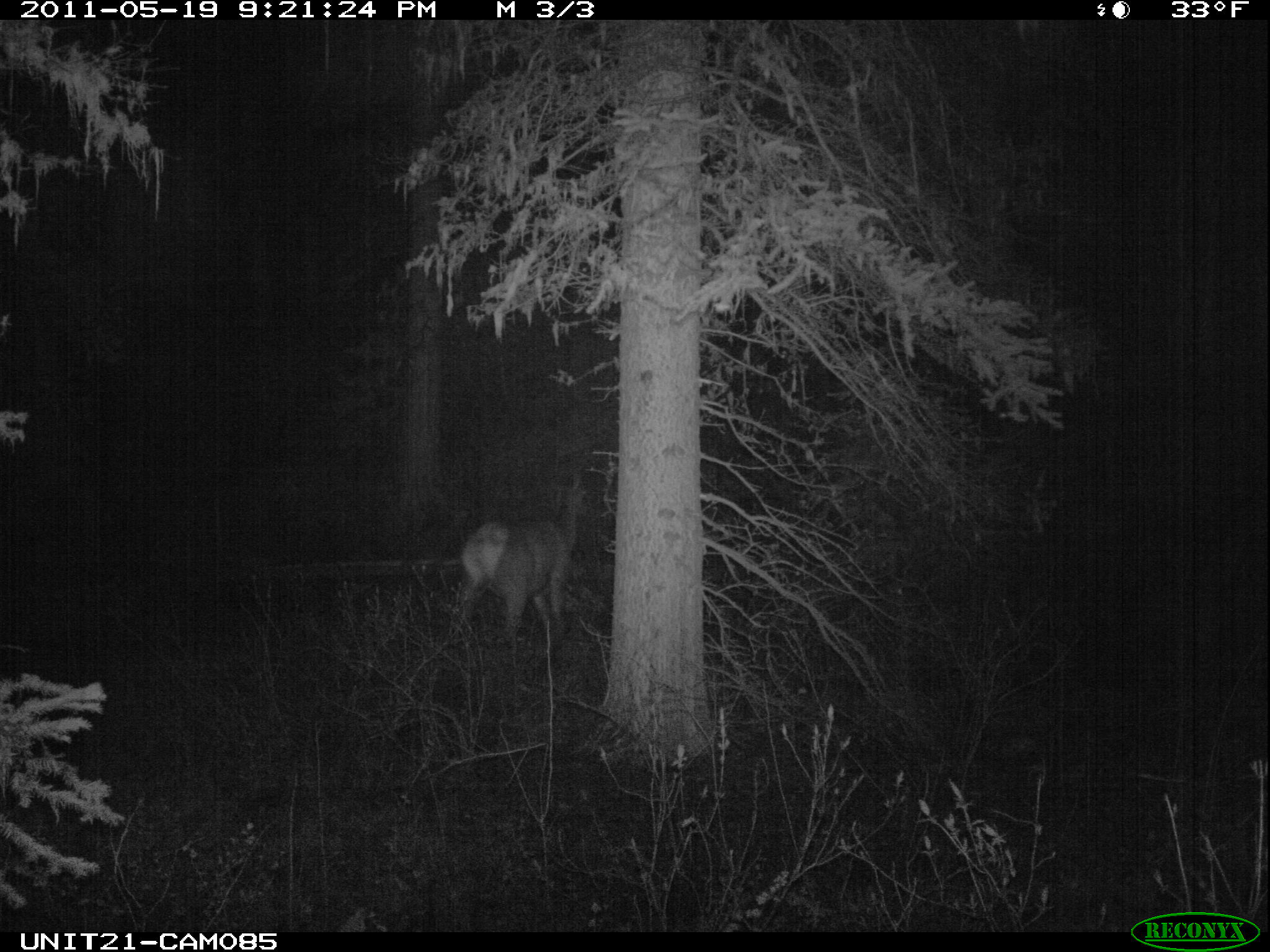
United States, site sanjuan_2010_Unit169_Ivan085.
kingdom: Animalia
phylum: Chordata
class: Mammalia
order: Artiodactyla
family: Cervidae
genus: Cervus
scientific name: Cervus elaphus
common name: red deer